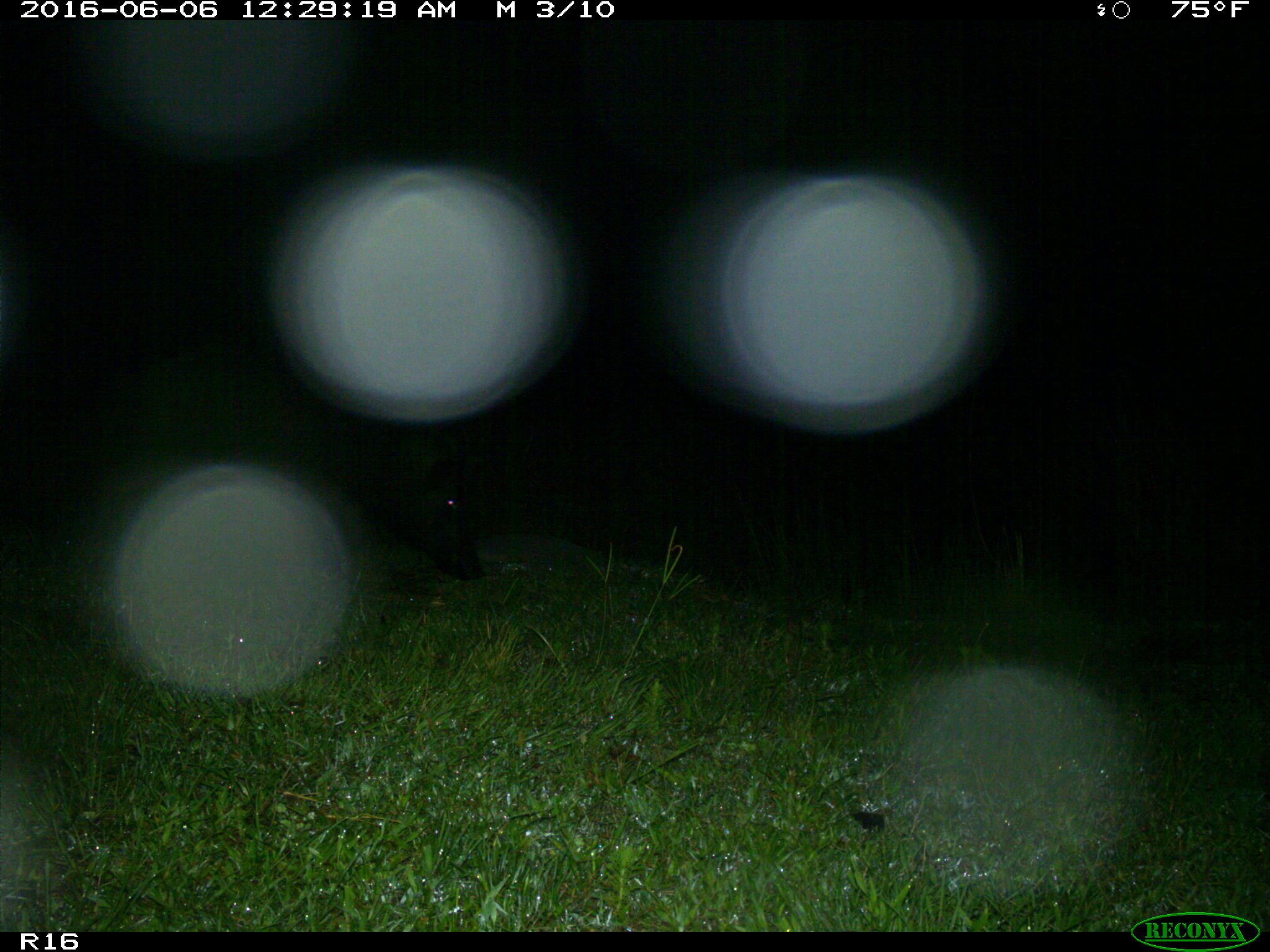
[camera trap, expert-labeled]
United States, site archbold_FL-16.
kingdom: Animalia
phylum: Chordata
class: Mammalia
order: Artiodactyla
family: Suidae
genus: Sus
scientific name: Sus scrofa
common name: wild boar